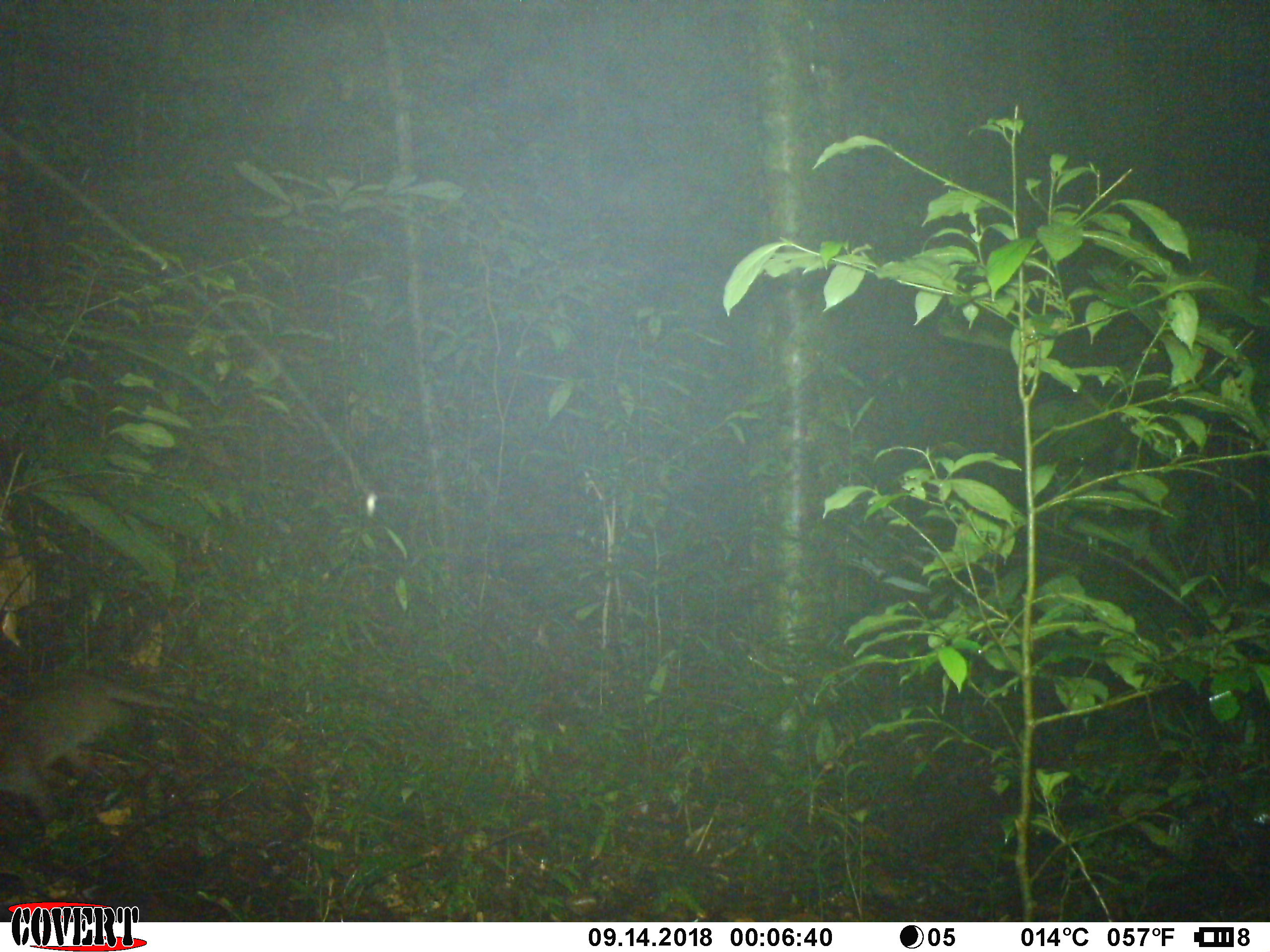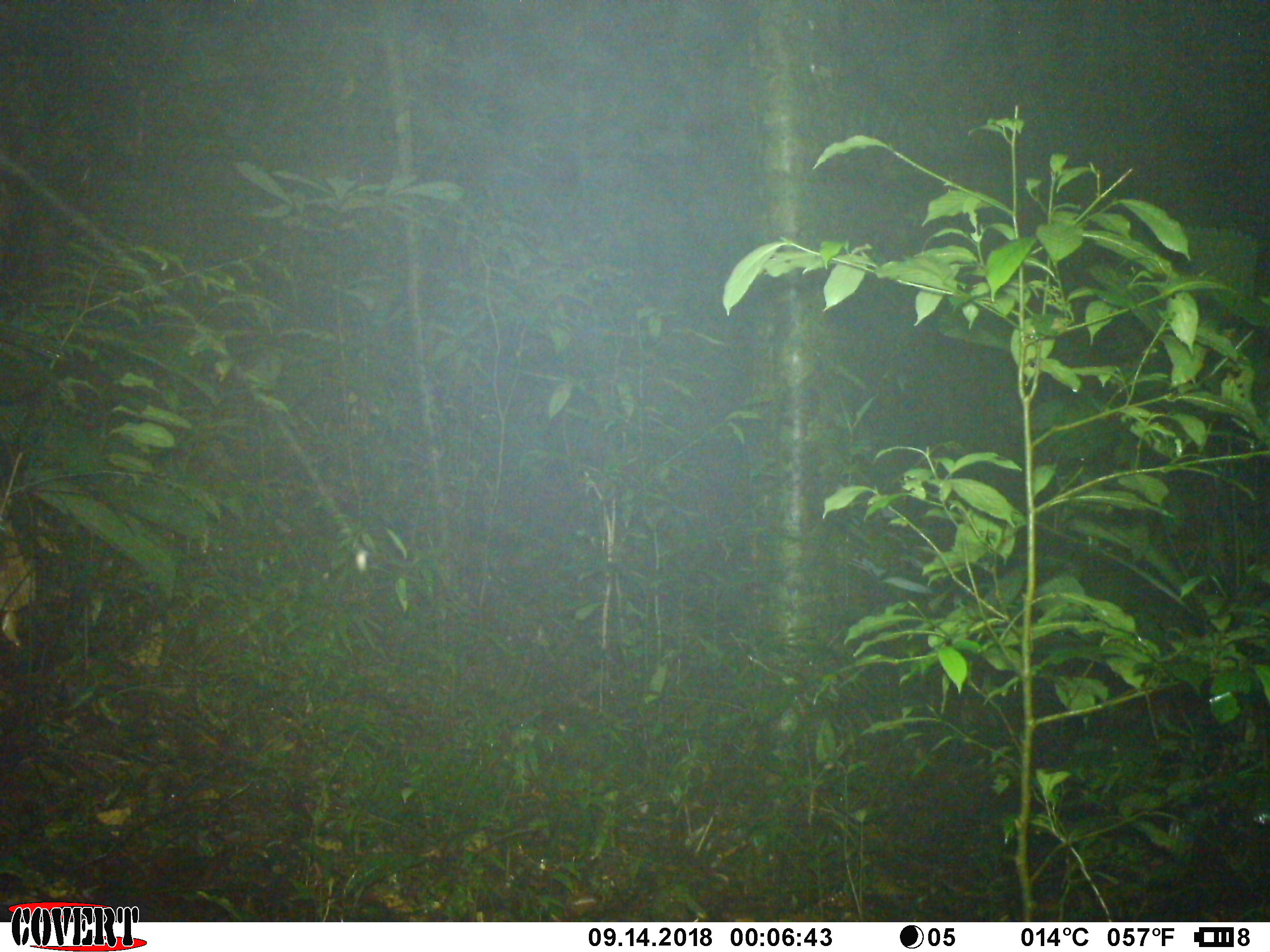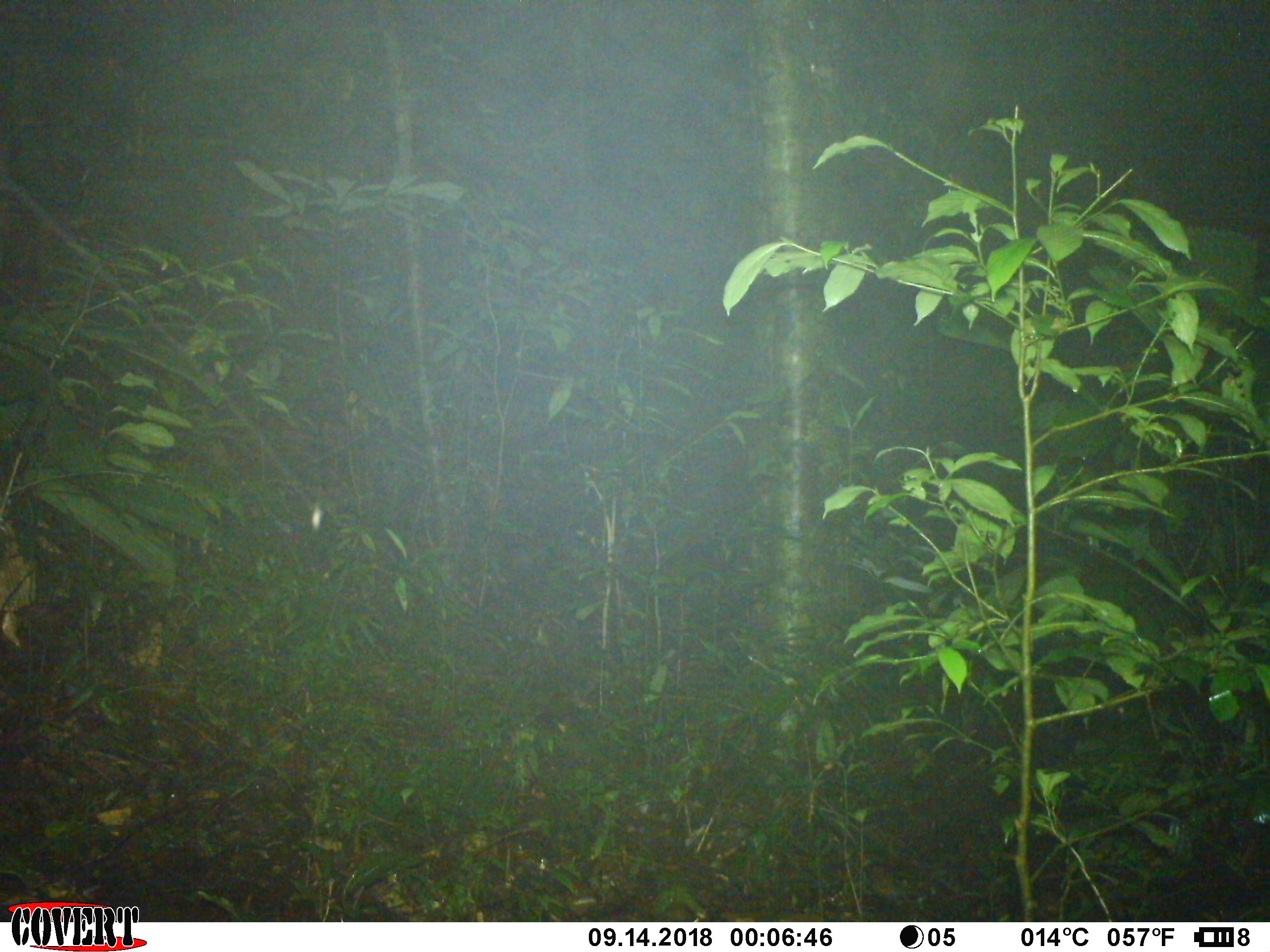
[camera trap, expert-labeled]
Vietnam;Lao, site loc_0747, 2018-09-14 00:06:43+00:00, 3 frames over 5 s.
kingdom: Animalia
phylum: Chordata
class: Mammalia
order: Carnivora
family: Viverridae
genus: Paguma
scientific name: Paguma larvata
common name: masked palm civet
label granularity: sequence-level